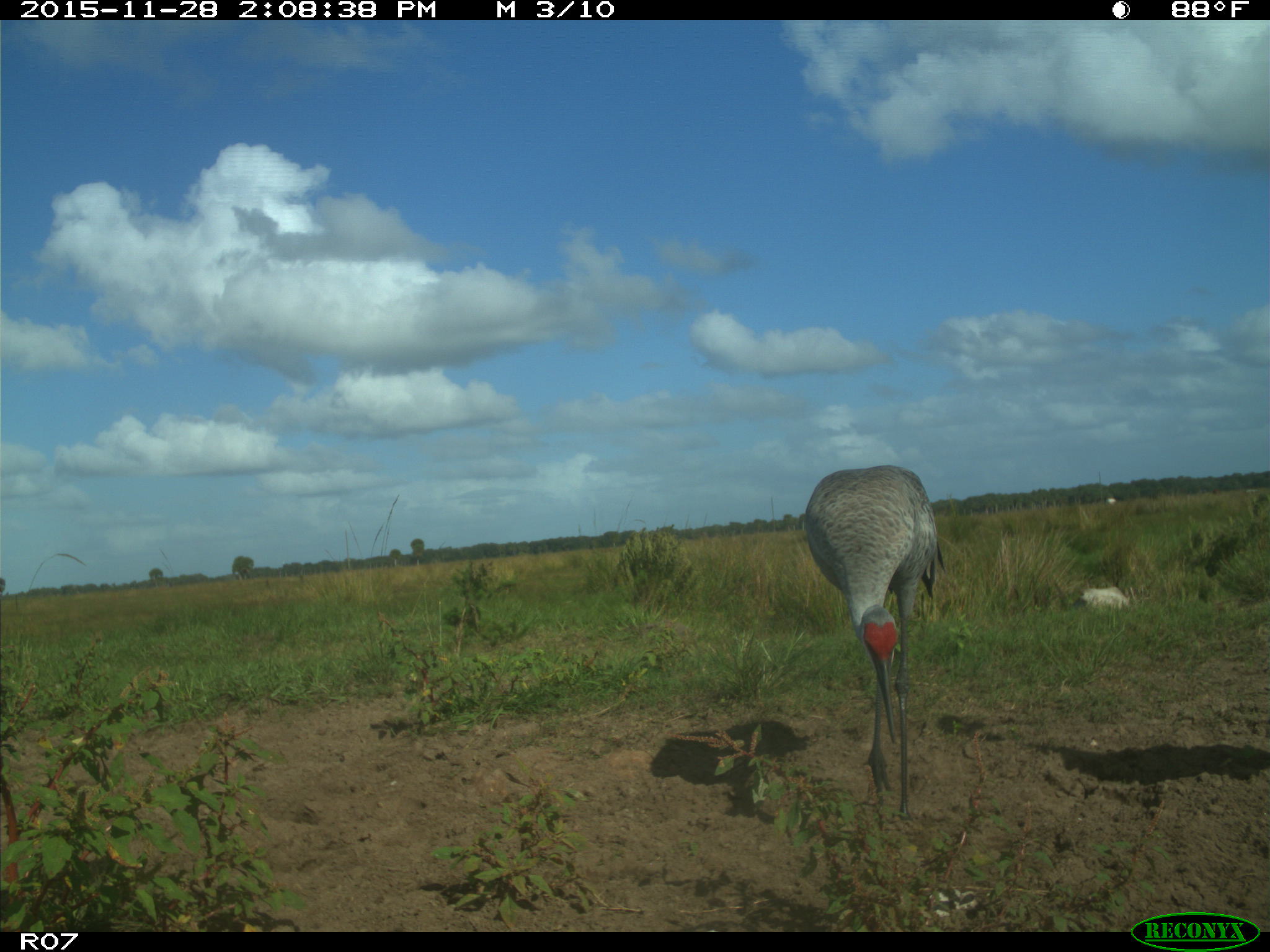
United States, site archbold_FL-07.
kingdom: Animalia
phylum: Chordata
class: Aves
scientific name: Aves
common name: birds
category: unidentified bird